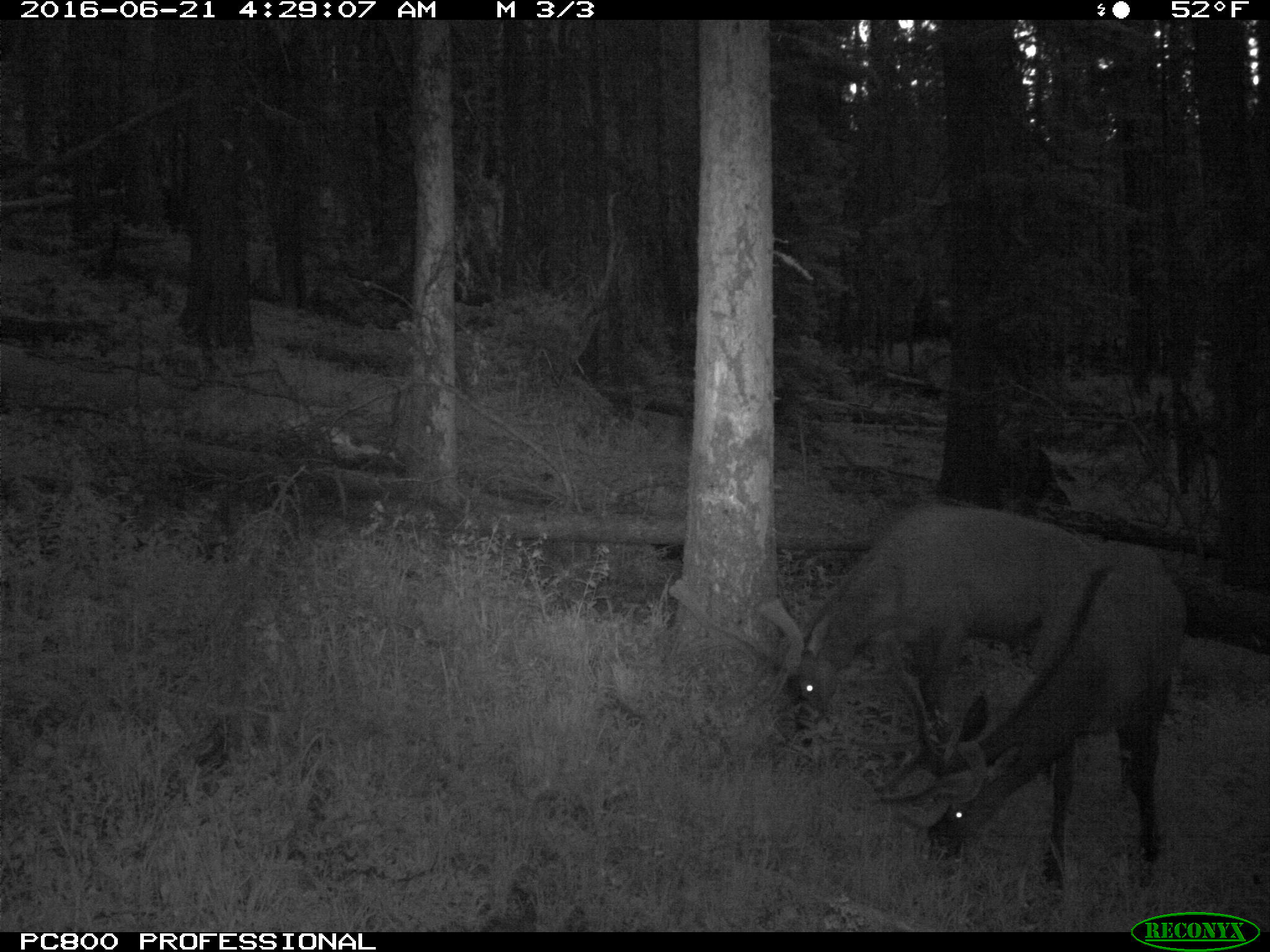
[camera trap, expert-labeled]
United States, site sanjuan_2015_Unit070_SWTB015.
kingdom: Animalia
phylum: Chordata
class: Mammalia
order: Artiodactyla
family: Cervidae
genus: Cervus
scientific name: Cervus elaphus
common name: red deer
Cervus elaphus (red deer).